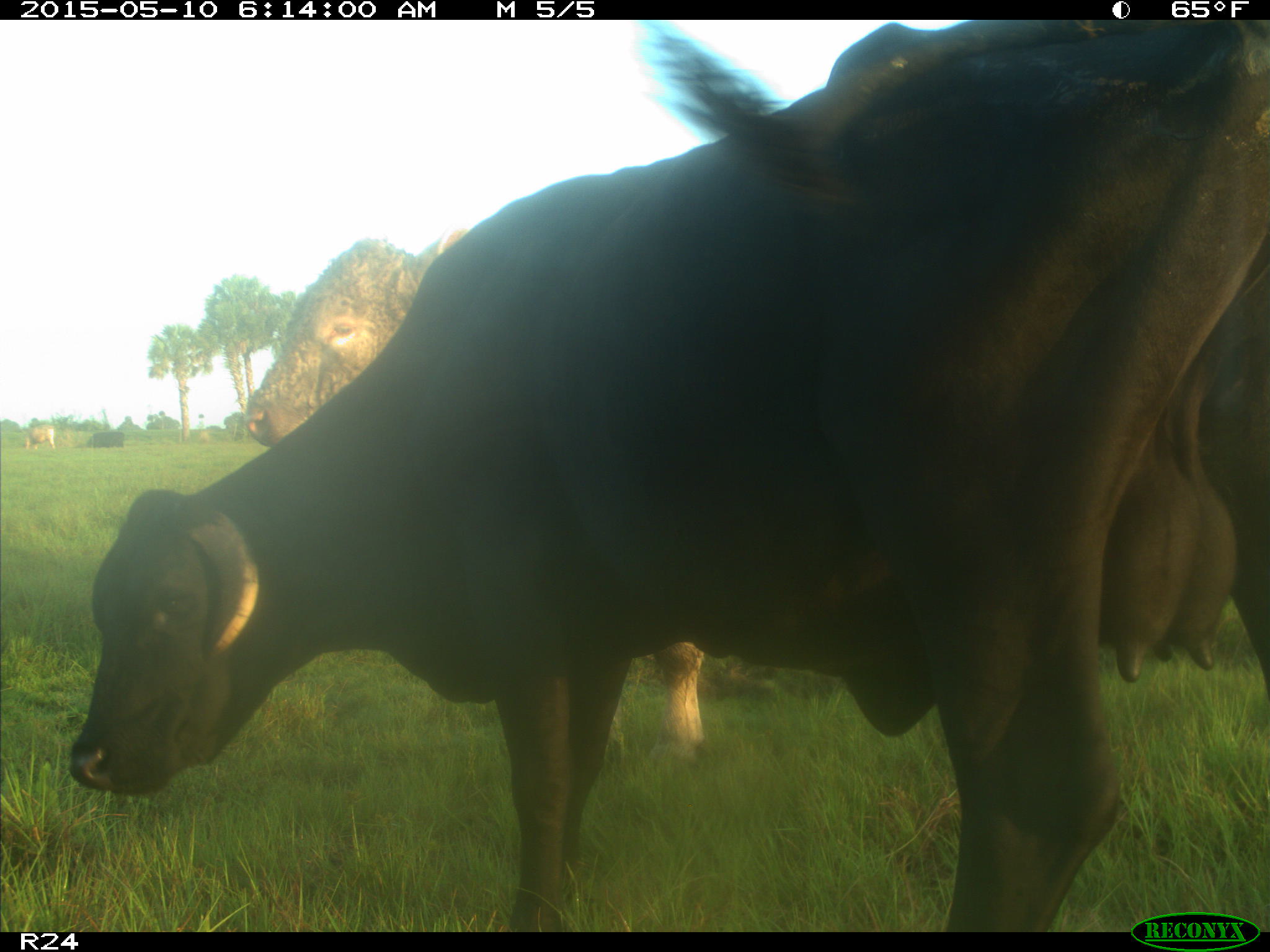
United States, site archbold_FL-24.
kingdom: Animalia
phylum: Chordata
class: Mammalia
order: Artiodactyla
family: Bovidae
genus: Bos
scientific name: Bos taurus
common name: domestic cow